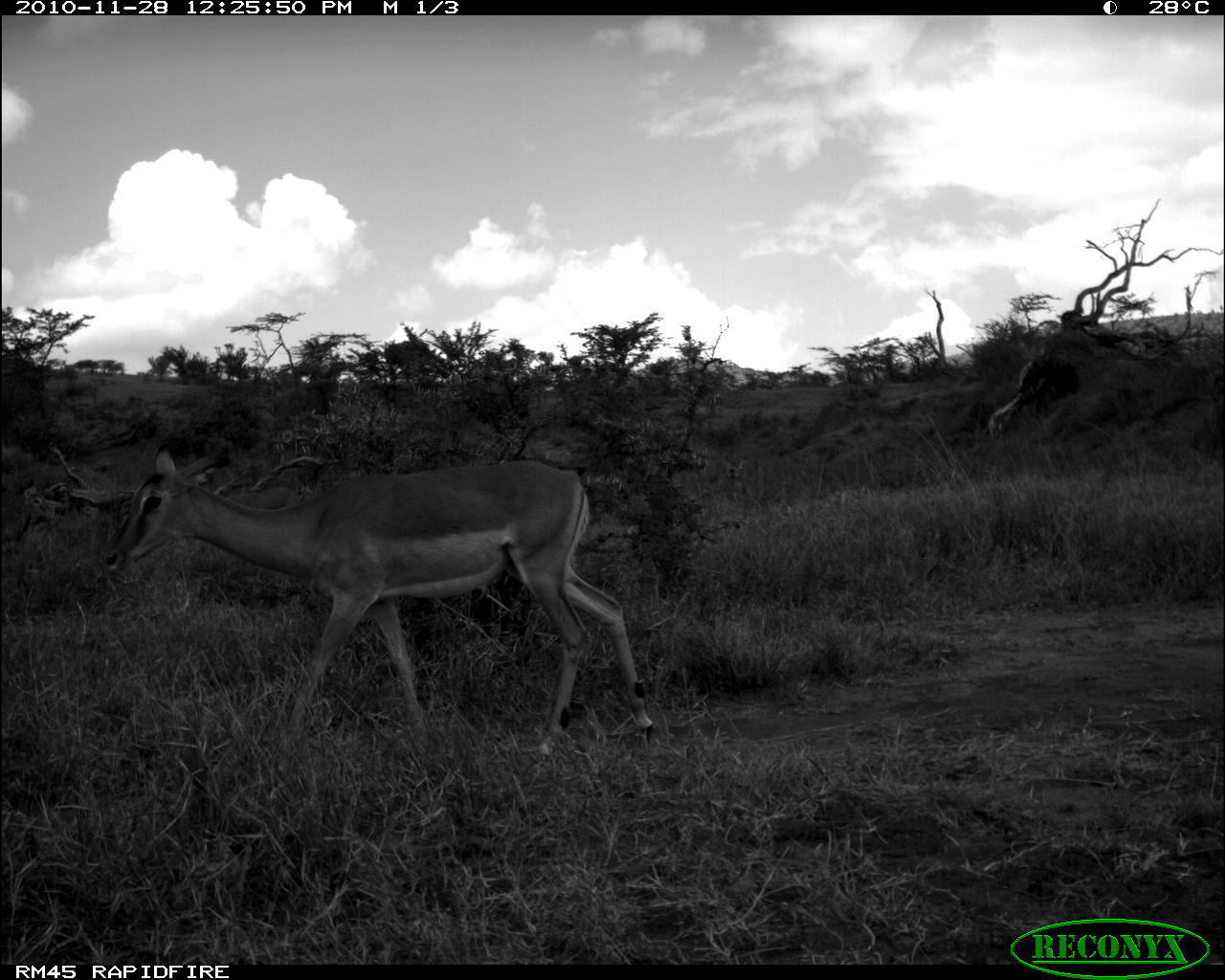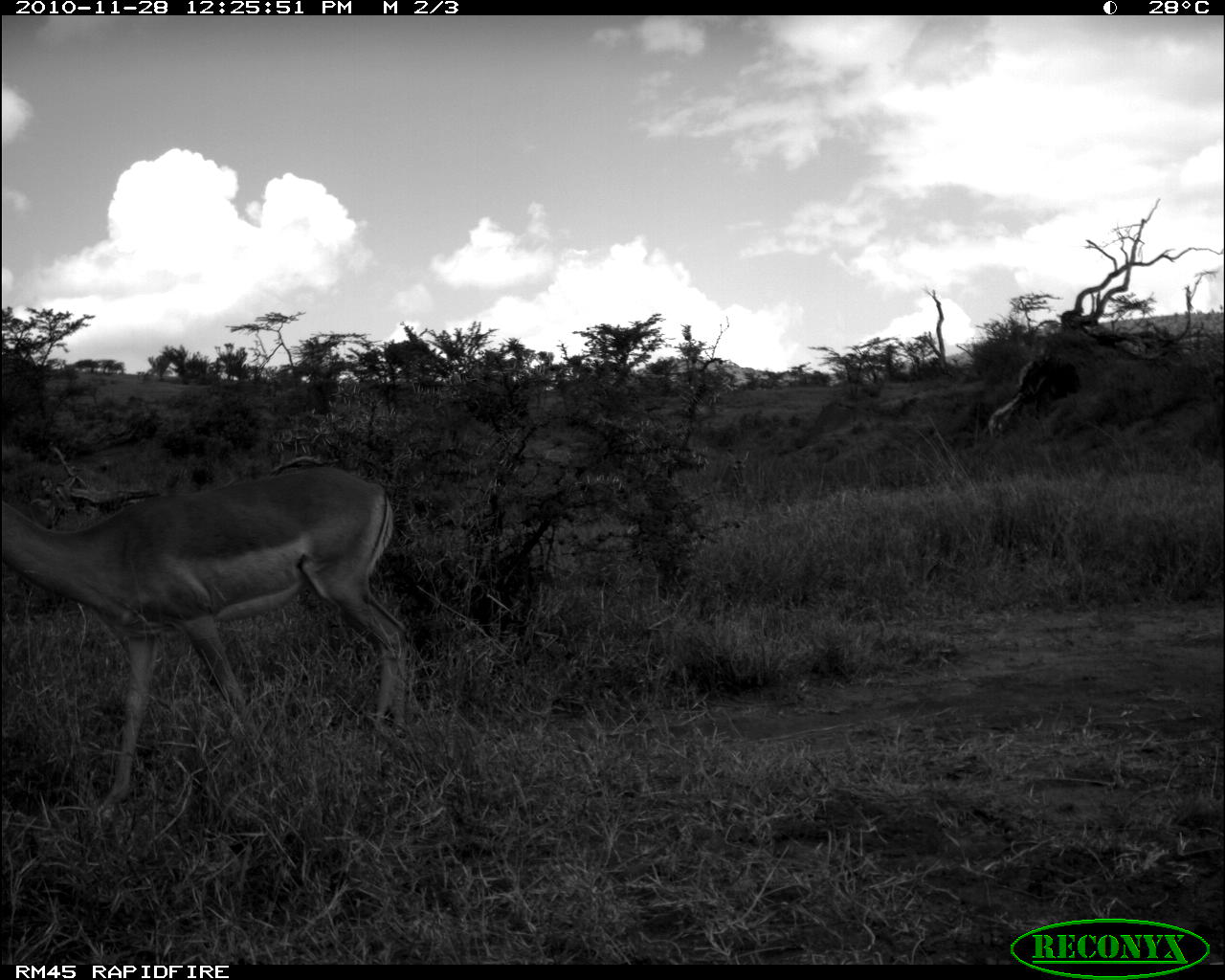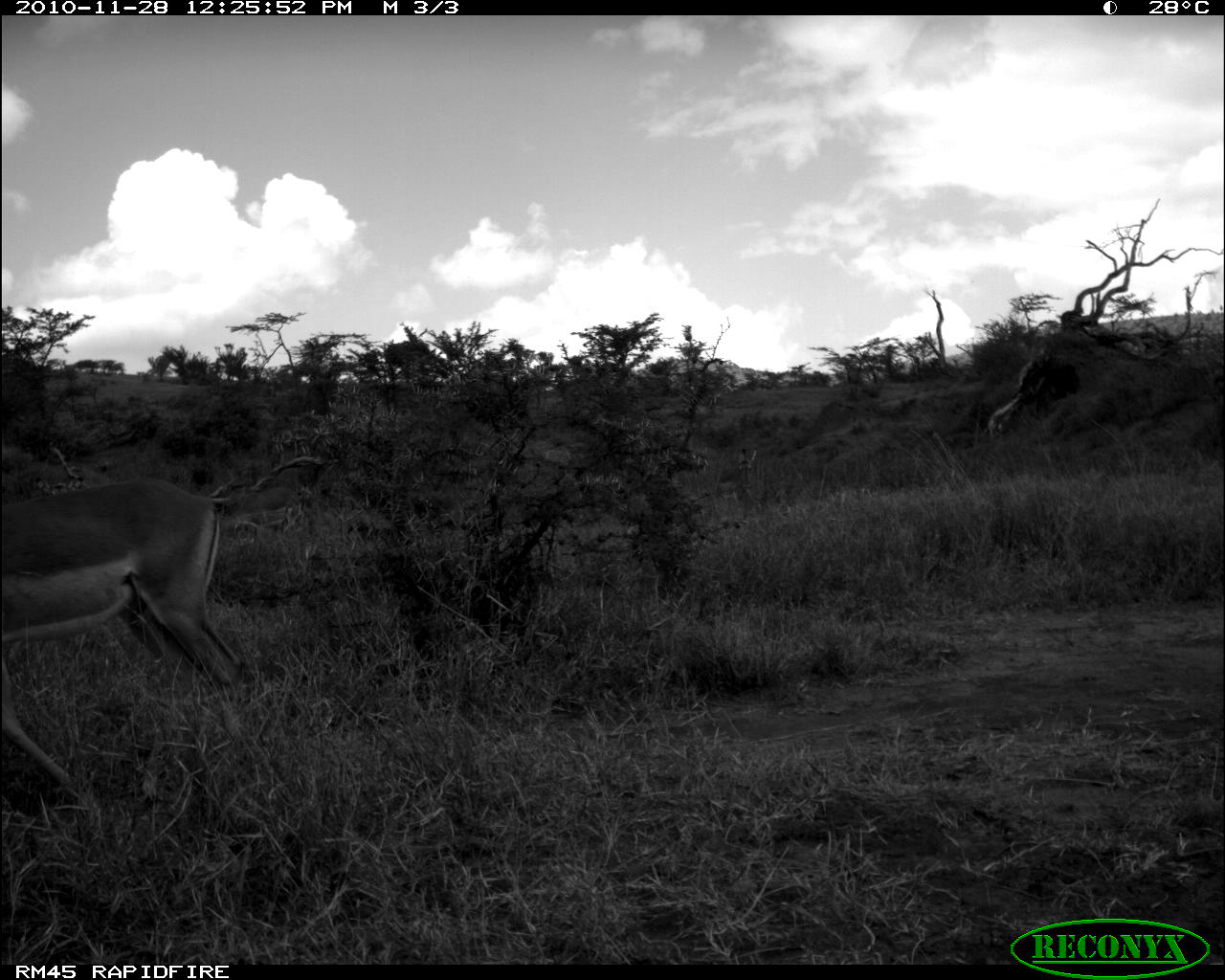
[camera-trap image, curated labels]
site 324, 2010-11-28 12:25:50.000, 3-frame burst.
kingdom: Animalia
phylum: Chordata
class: Mammalia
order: Artiodactyla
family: Bovidae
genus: Aepyceros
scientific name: Aepyceros melampus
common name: impala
Aepyceros melampus (impala), count 2.